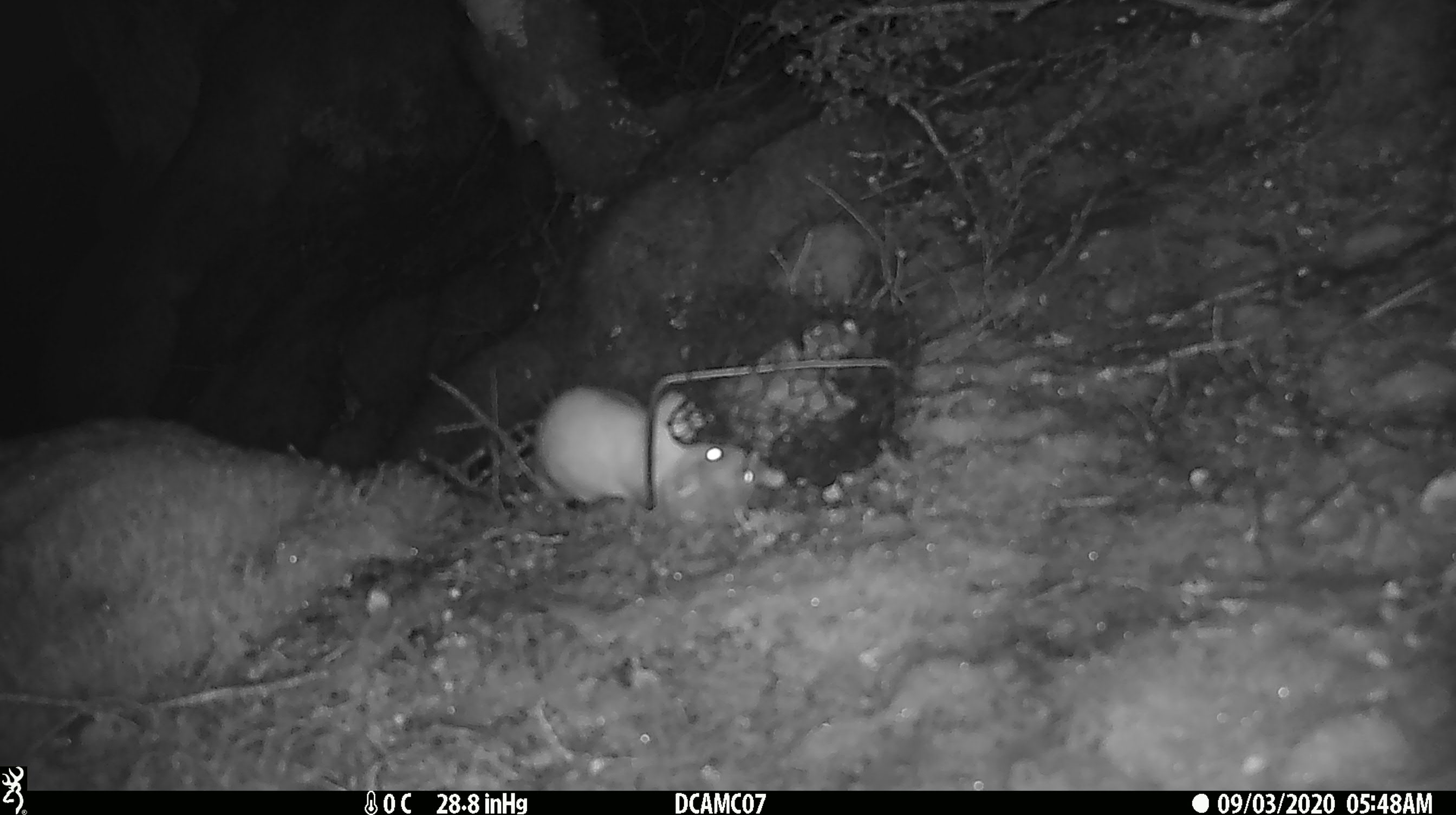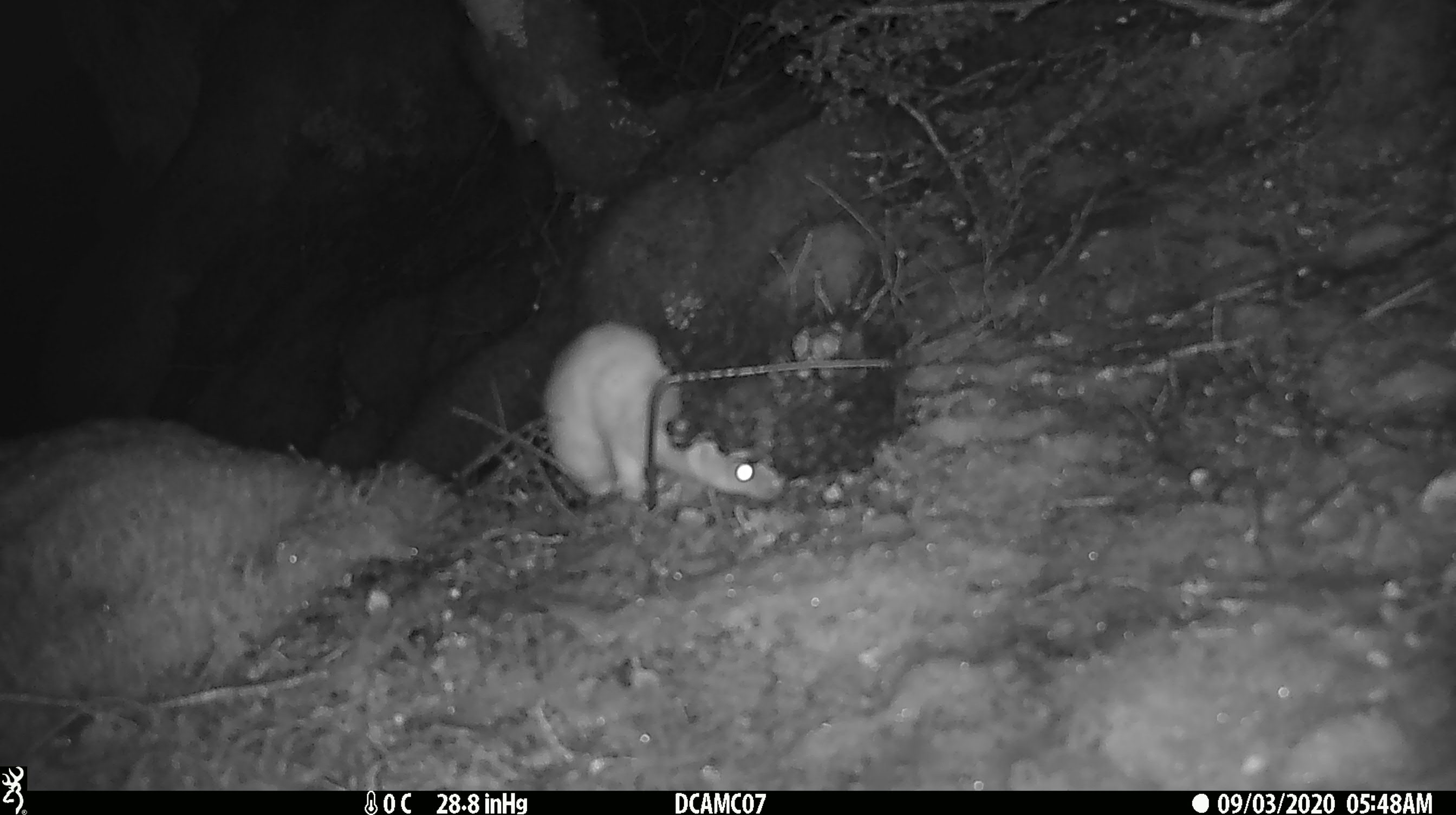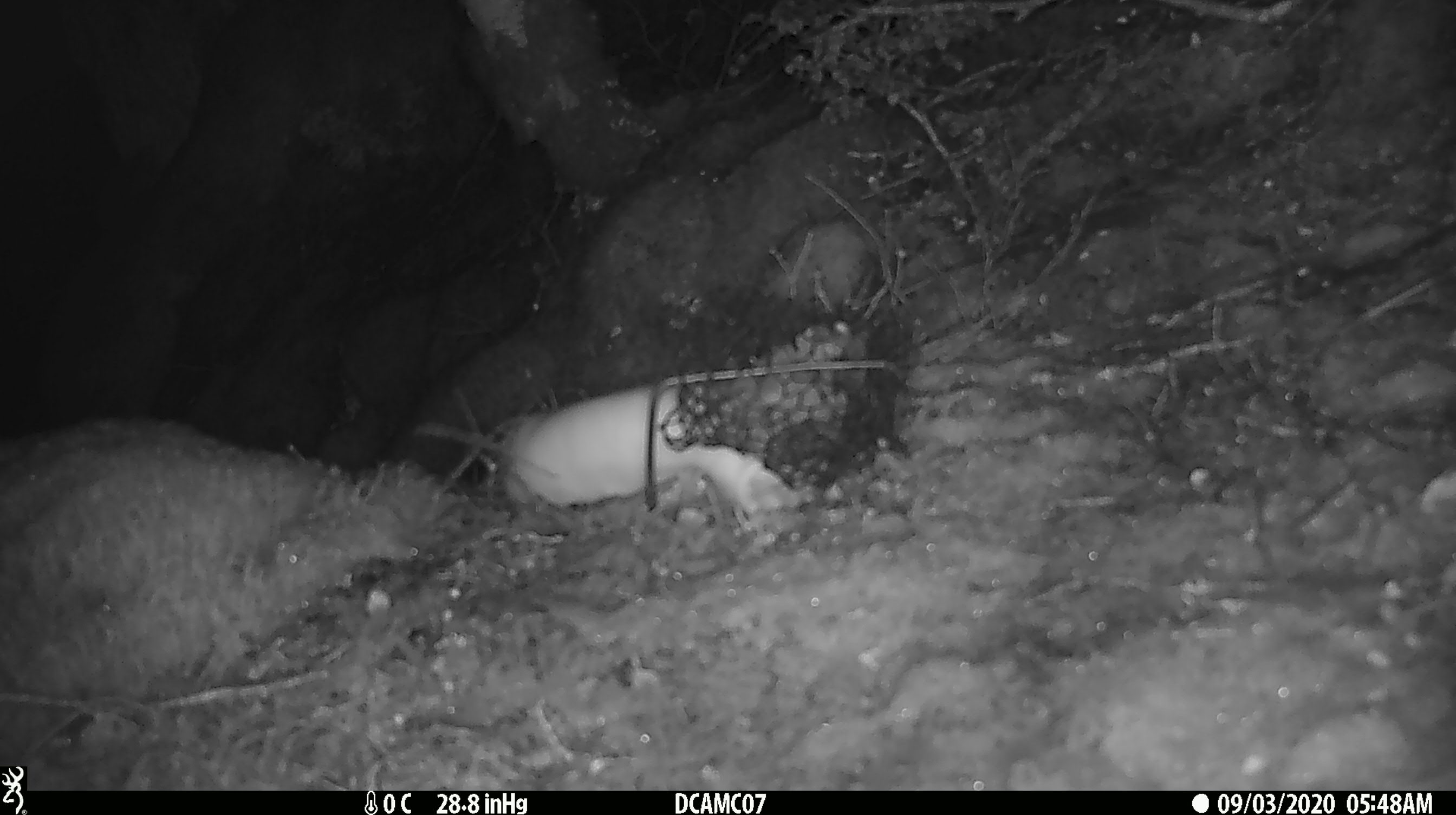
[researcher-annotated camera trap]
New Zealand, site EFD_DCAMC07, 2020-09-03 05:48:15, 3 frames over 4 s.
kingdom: Animalia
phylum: Chordata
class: Mammalia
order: Carnivora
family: Mustelidae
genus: Mustela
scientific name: Mustela erminea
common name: stoat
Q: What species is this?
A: Stoat (Mustela erminea).